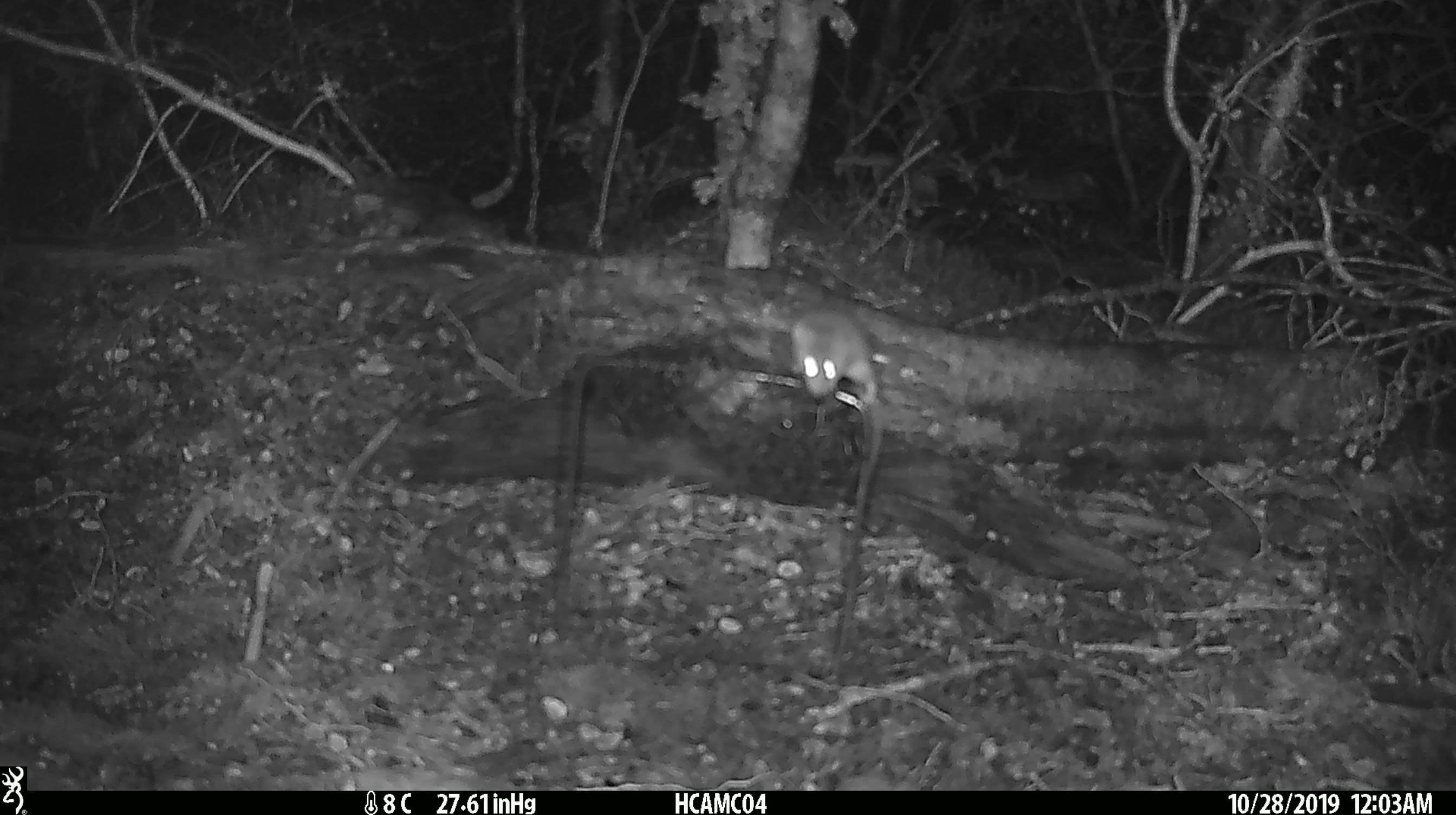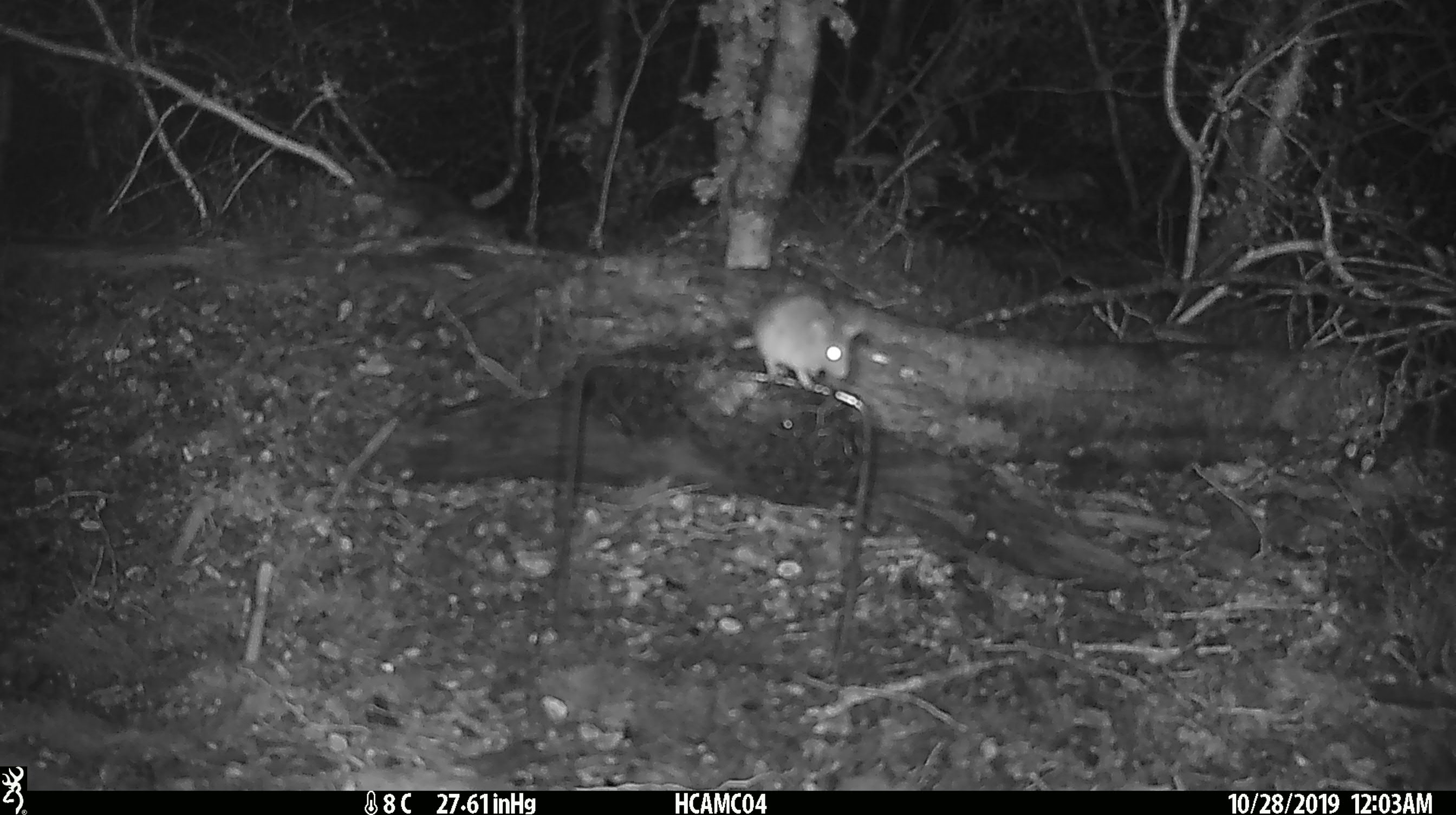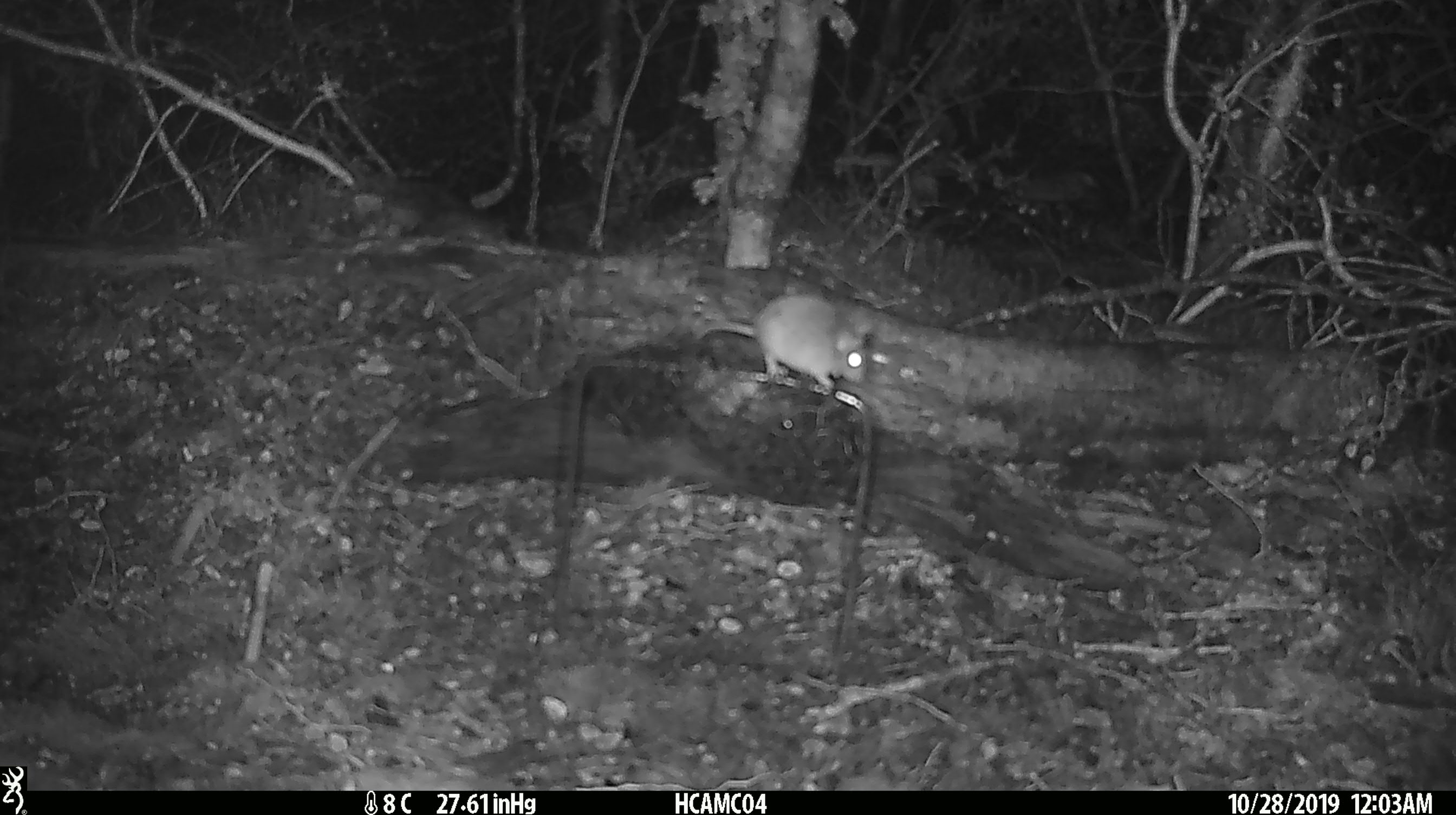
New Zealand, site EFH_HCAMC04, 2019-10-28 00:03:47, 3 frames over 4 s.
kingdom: Animalia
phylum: Chordata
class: Mammalia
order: Rodentia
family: Muridae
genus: Mus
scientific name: Mus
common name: mouse